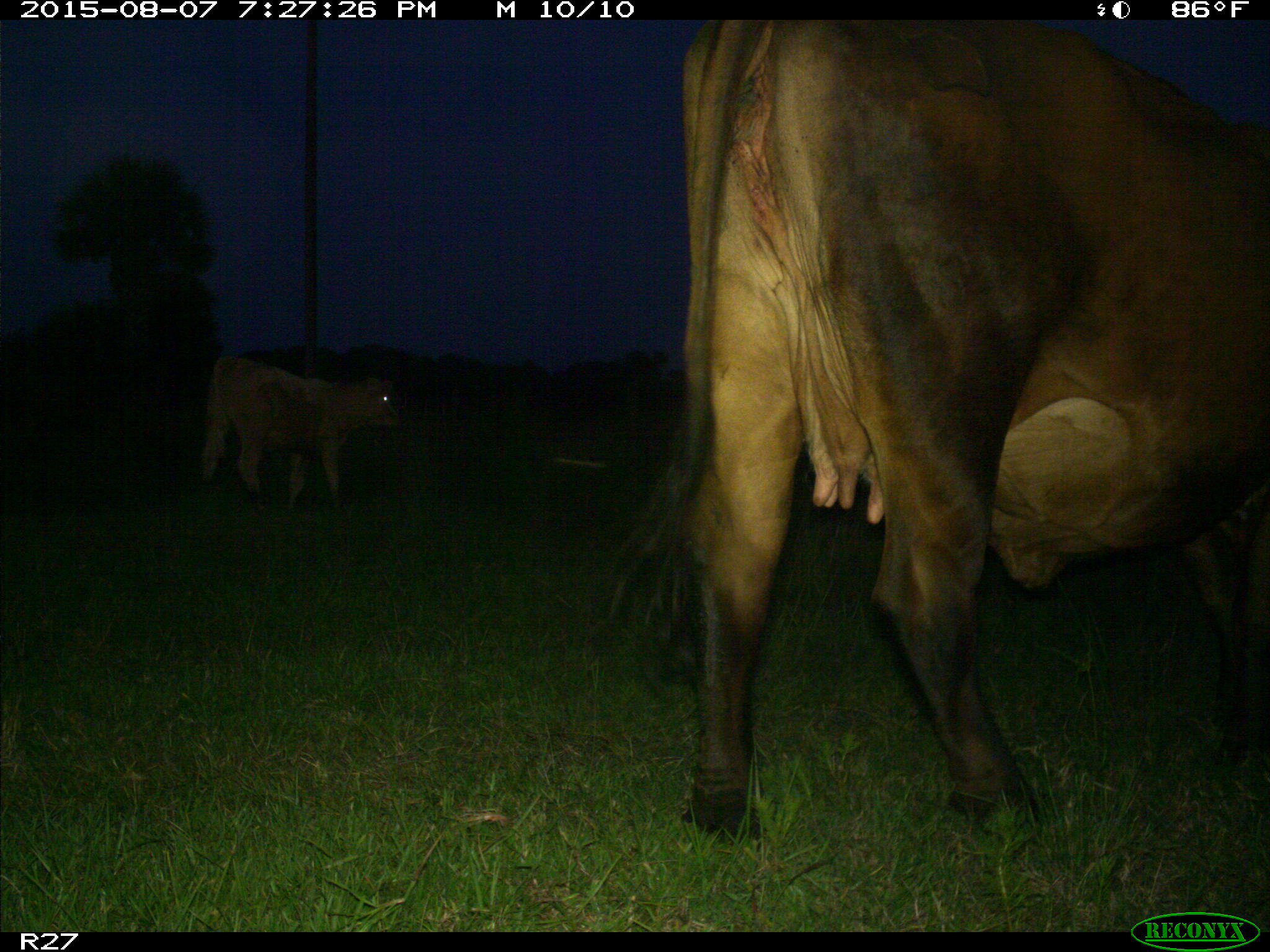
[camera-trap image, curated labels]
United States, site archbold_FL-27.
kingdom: Animalia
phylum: Chordata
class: Mammalia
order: Artiodactyla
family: Bovidae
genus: Bos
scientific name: Bos taurus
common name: domestic cow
Bos taurus (domestic cow).